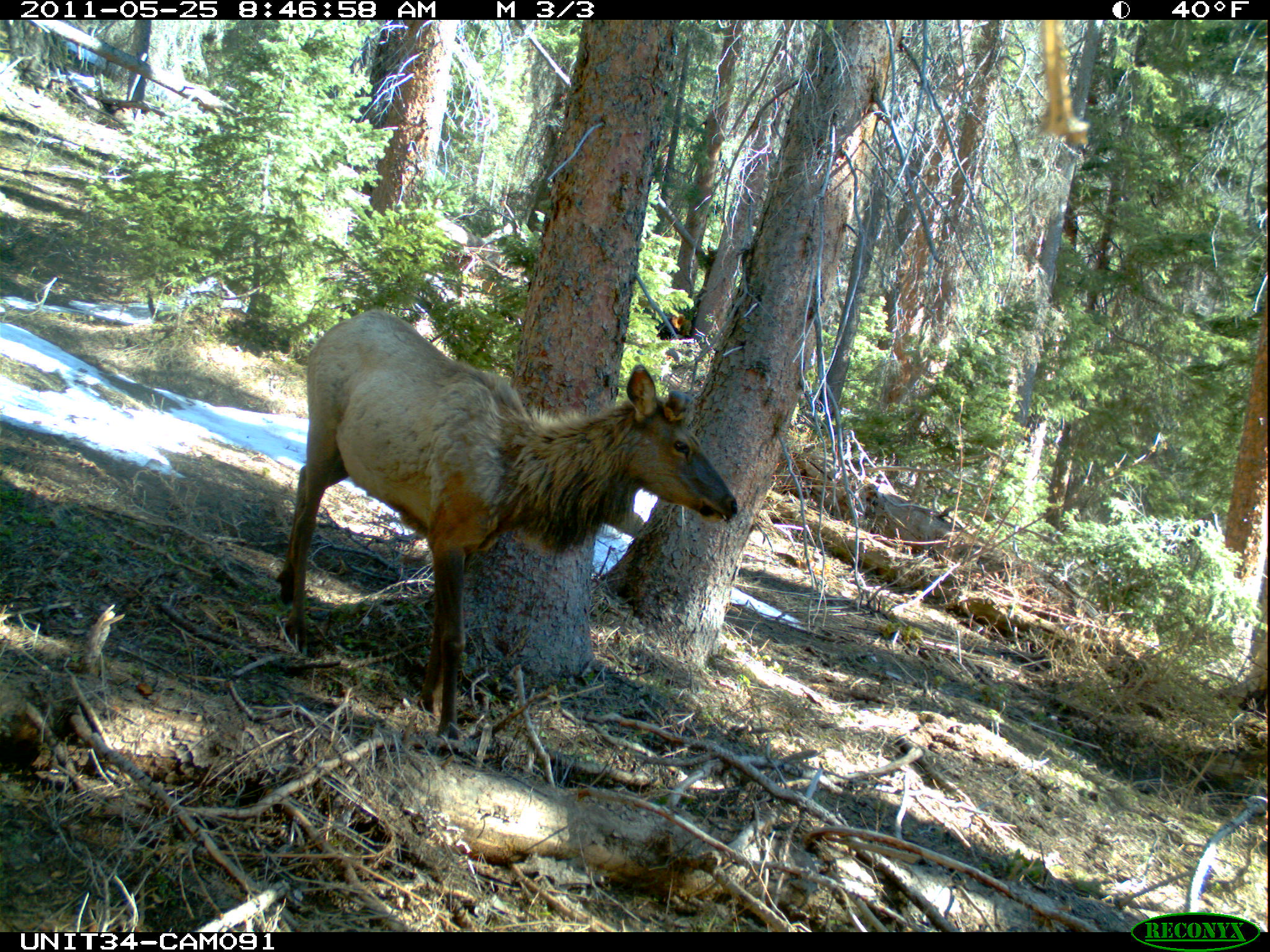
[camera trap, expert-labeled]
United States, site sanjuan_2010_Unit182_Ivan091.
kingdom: Animalia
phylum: Chordata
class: Mammalia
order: Artiodactyla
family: Cervidae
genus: Cervus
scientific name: Cervus elaphus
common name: red deer